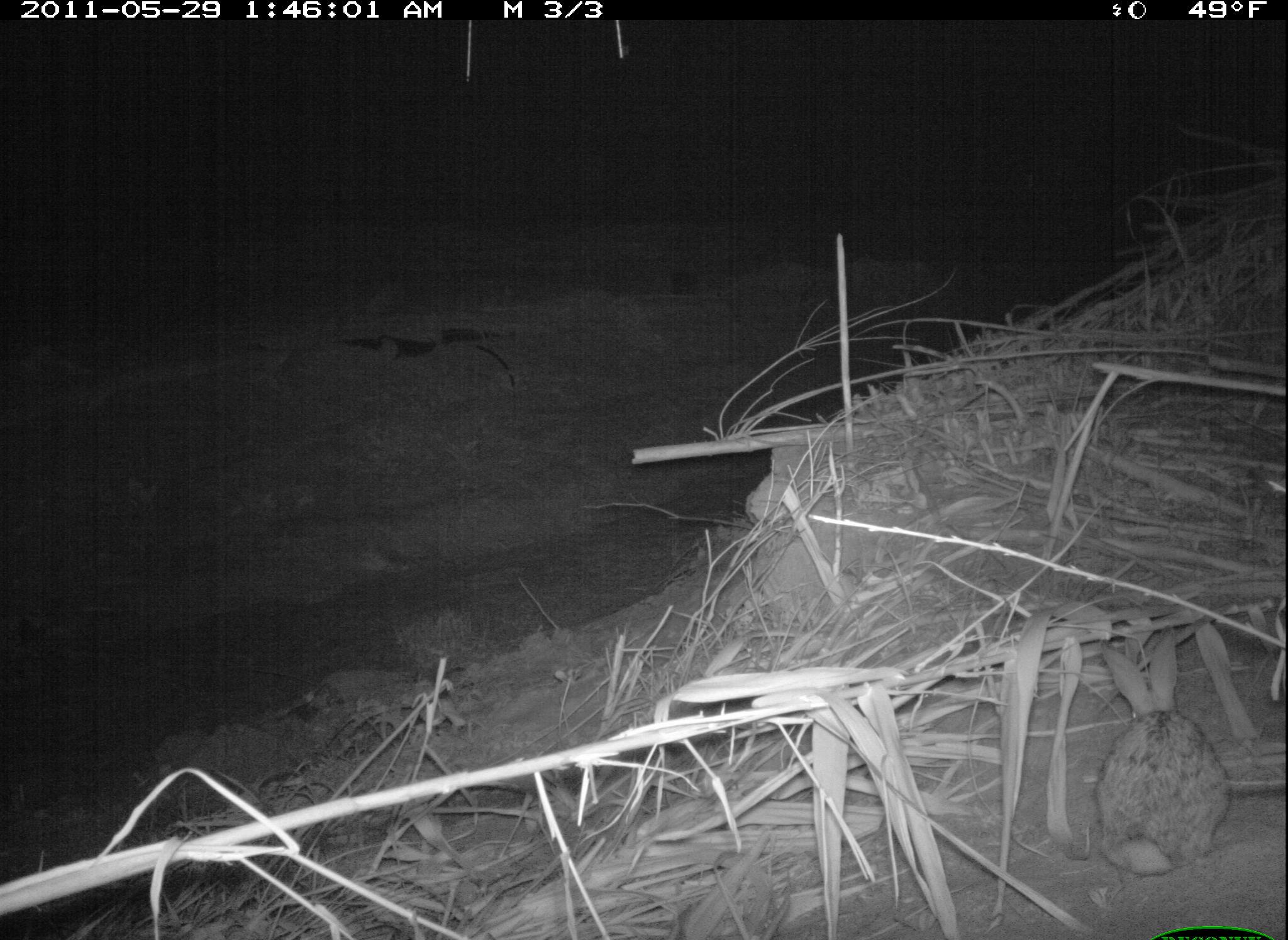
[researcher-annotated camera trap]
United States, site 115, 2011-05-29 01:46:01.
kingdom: Animalia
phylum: Chordata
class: Mammalia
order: Lagomorpha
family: Leporidae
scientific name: Leporidae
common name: rabbits and hares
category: rabbit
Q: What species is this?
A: Rabbit (rabbits and hares) (Leporidae).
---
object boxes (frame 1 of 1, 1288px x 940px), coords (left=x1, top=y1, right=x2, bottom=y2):
rabbit: (left=1079, top=620, right=1240, bottom=900)